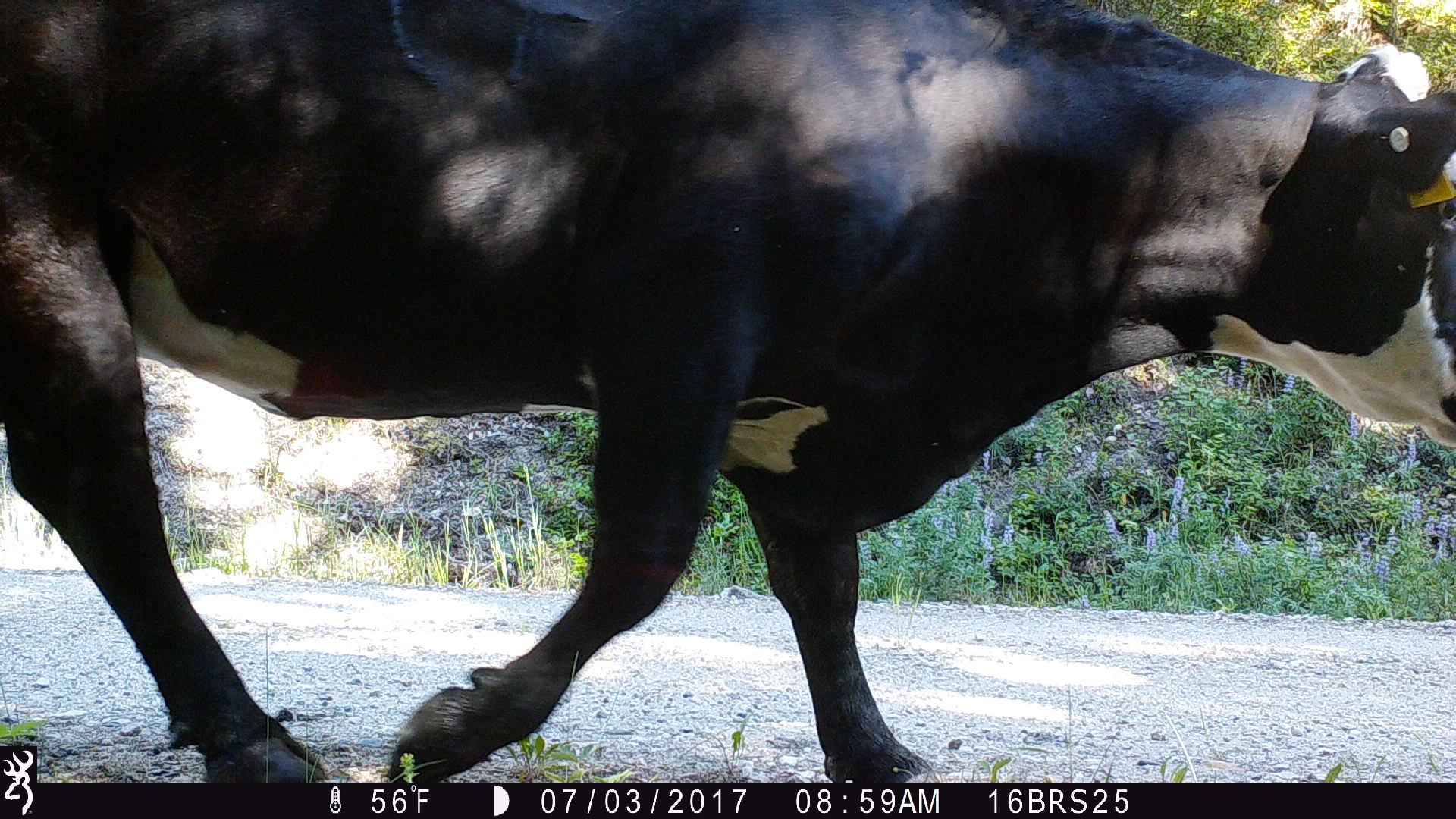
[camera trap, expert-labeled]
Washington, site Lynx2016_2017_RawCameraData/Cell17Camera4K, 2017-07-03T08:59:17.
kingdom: Animalia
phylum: Chordata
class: Mammalia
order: Artiodactyla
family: Bovidae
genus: Bos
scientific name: Bos taurus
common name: domestic cattle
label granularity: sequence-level